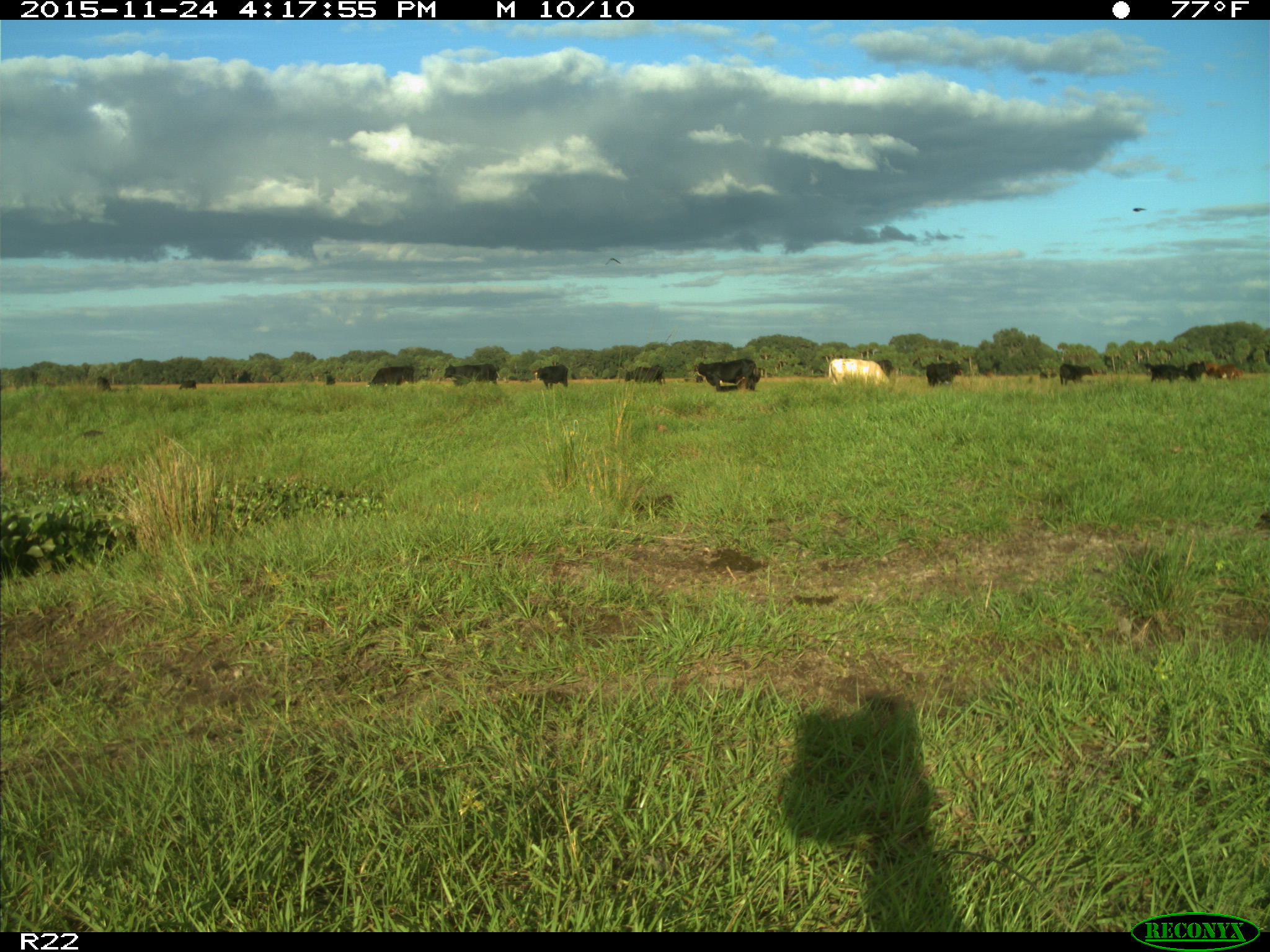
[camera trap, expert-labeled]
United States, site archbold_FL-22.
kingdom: Animalia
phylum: Chordata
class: Mammalia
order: Artiodactyla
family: Bovidae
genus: Bos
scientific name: Bos taurus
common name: domestic cow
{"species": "Bos taurus (domestic cow)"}